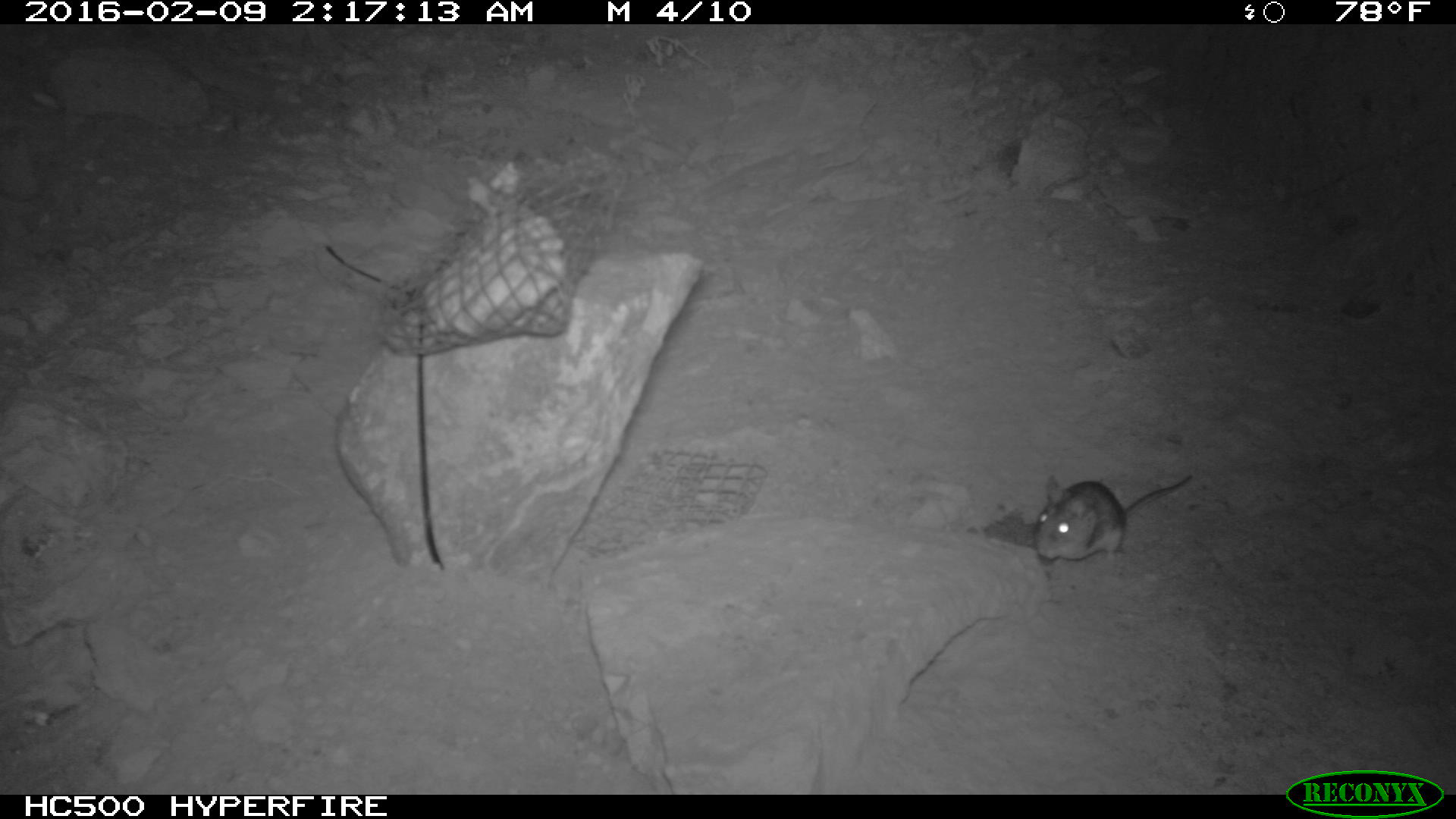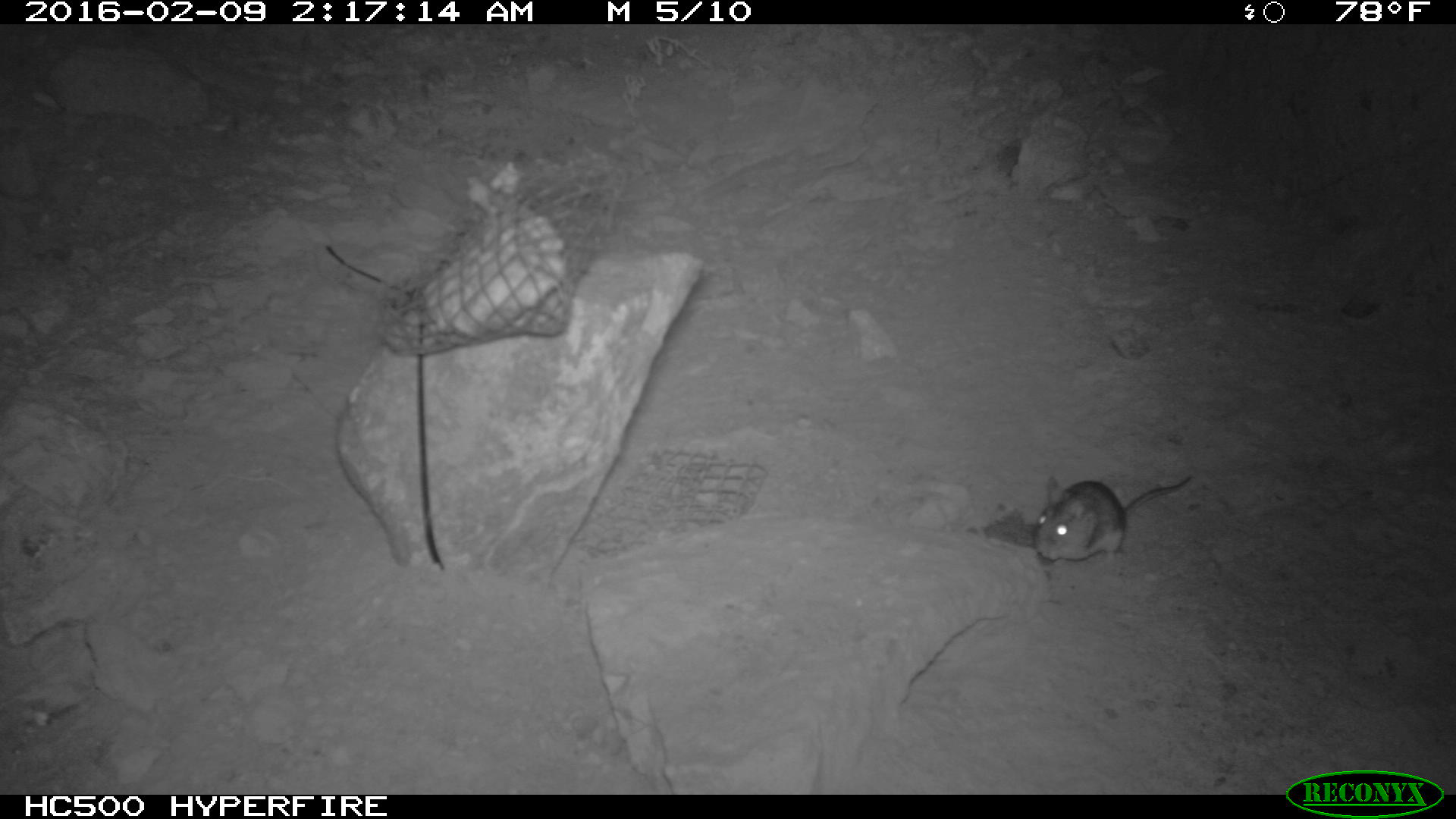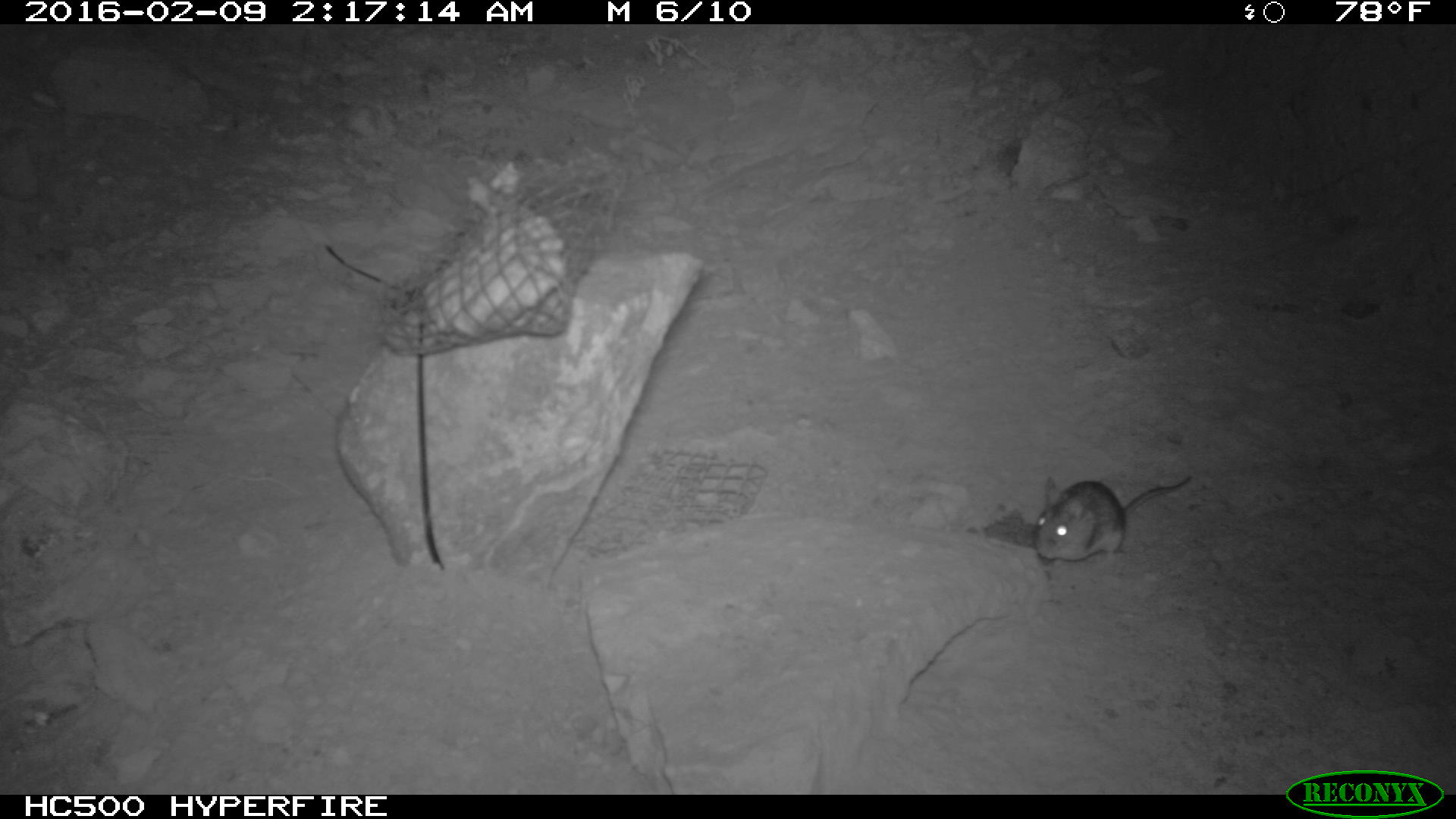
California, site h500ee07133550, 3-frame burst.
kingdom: Animalia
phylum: Chordata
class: Mammalia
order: Rodentia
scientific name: Rodentia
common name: rodent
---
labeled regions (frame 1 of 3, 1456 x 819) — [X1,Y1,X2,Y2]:
rodent: [1031,470,1197,566]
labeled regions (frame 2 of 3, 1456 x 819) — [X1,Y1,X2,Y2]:
rodent: [1029,472,1199,567]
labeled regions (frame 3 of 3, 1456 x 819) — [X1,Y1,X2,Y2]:
rodent: [1035,469,1194,568]